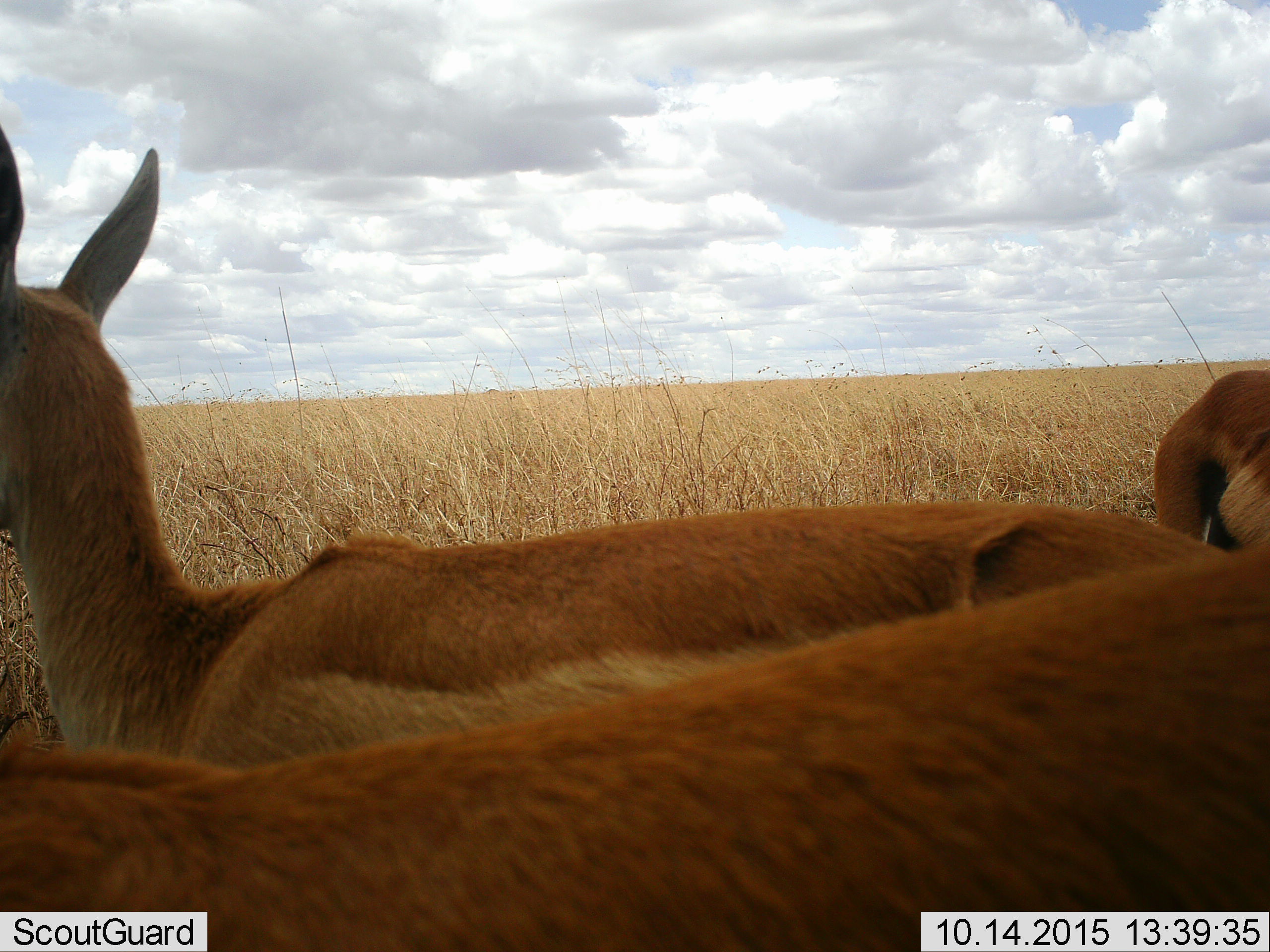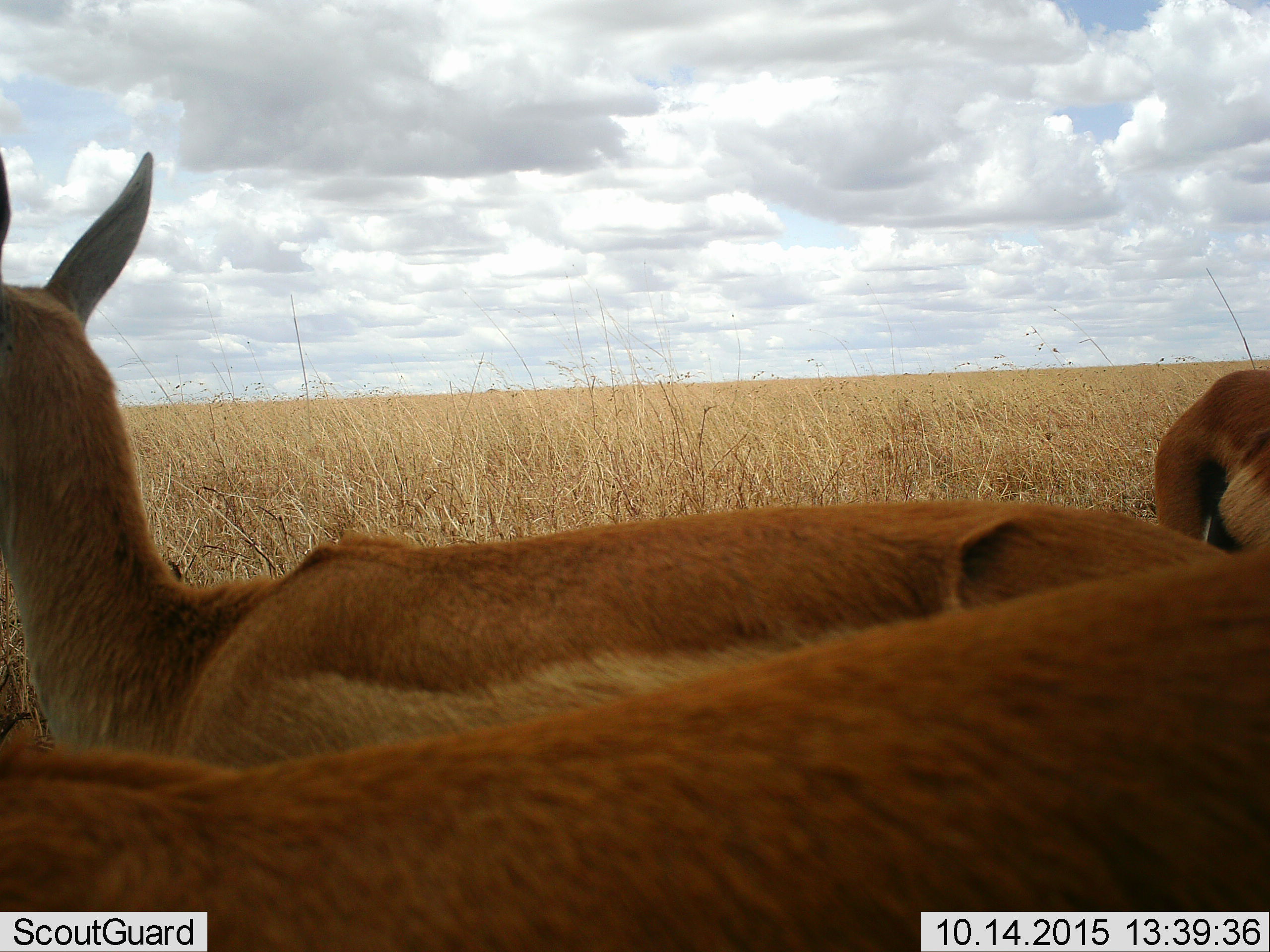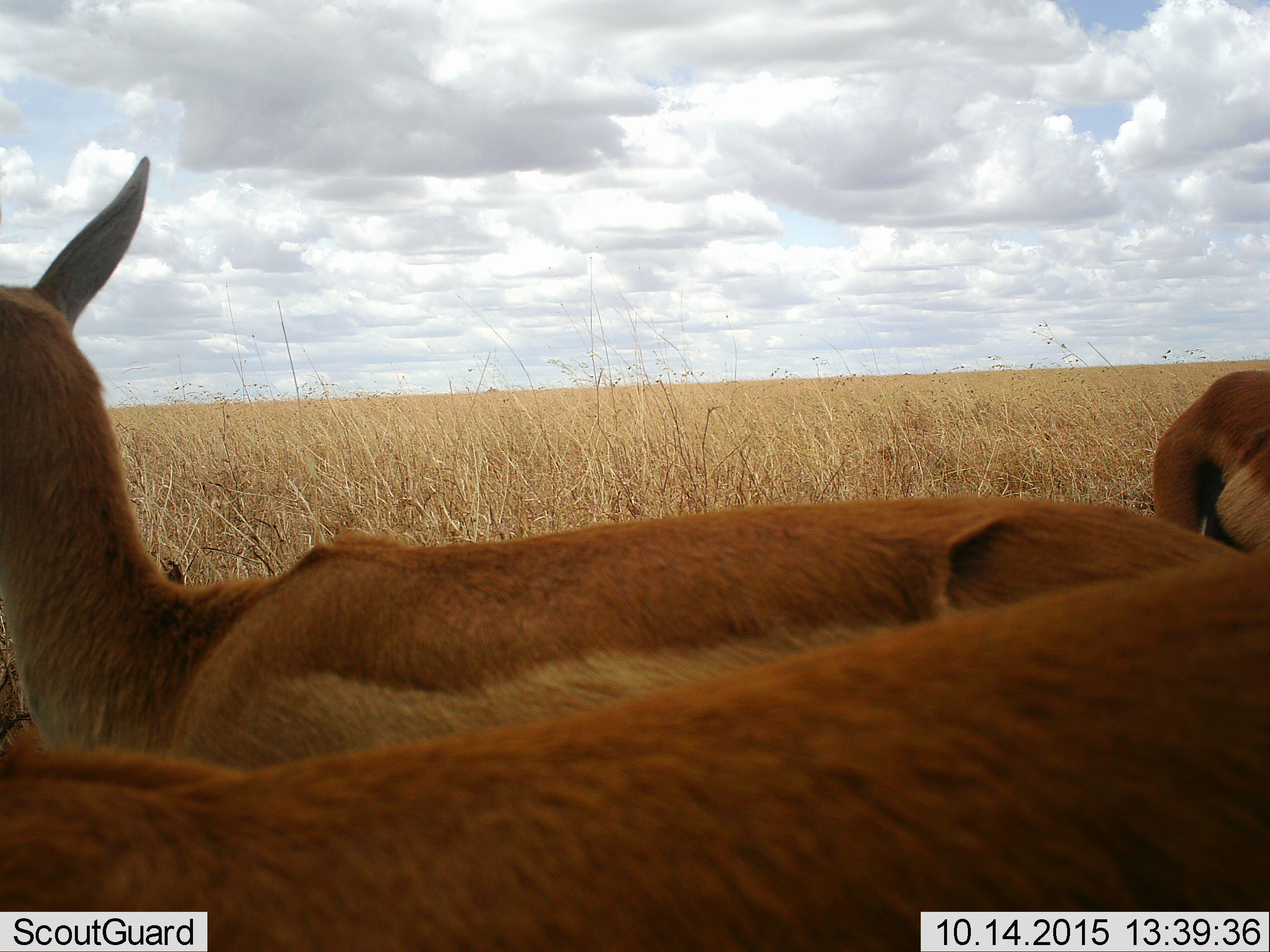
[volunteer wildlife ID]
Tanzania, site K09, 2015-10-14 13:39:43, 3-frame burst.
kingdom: Animalia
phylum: Chordata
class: Mammalia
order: Artiodactyla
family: Bovidae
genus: Eudorcas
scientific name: Eudorcas thomsonii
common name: thomson's gazelle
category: gazellethomsons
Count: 4.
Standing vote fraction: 100%.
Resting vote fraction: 0%.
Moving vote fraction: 0%.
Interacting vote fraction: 17%.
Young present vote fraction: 0%.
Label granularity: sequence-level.